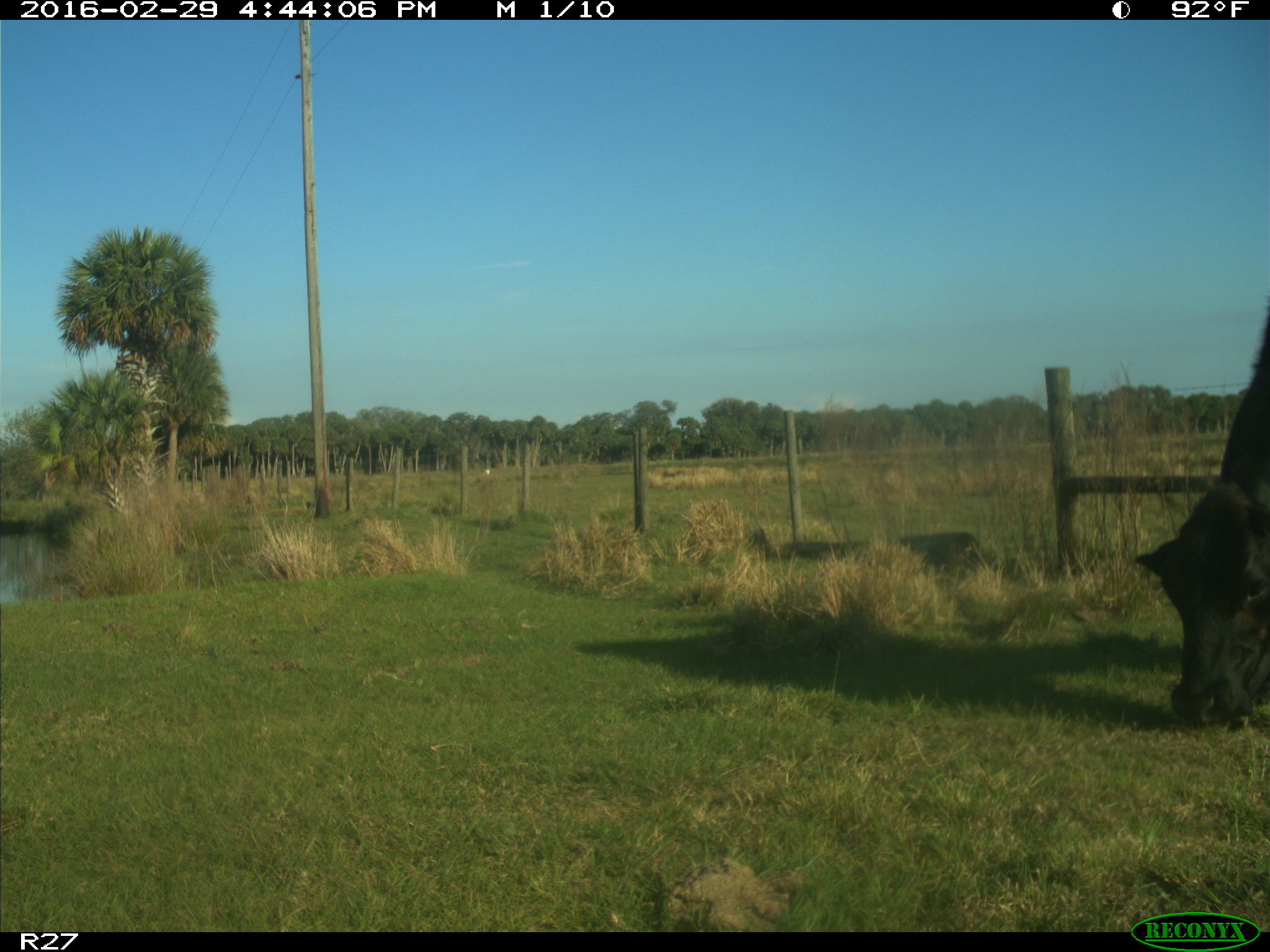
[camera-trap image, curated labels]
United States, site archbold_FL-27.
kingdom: Animalia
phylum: Chordata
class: Mammalia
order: Artiodactyla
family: Bovidae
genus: Bos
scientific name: Bos taurus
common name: domestic cow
Bos taurus (domestic cow).